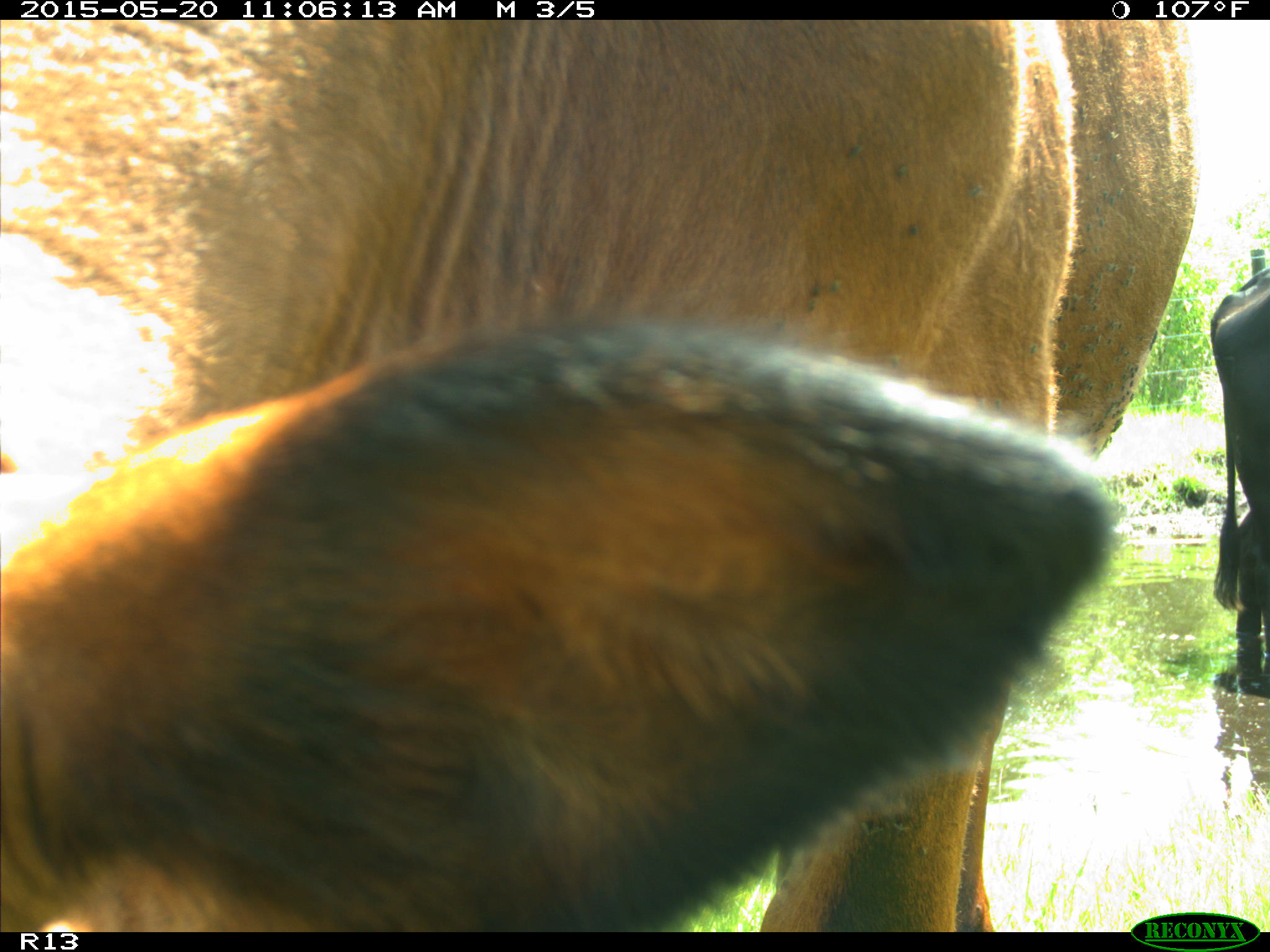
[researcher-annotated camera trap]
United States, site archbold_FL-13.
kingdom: Animalia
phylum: Chordata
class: Mammalia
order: Artiodactyla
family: Bovidae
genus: Bos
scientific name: Bos taurus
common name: domestic cow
Bos taurus (domestic cow).